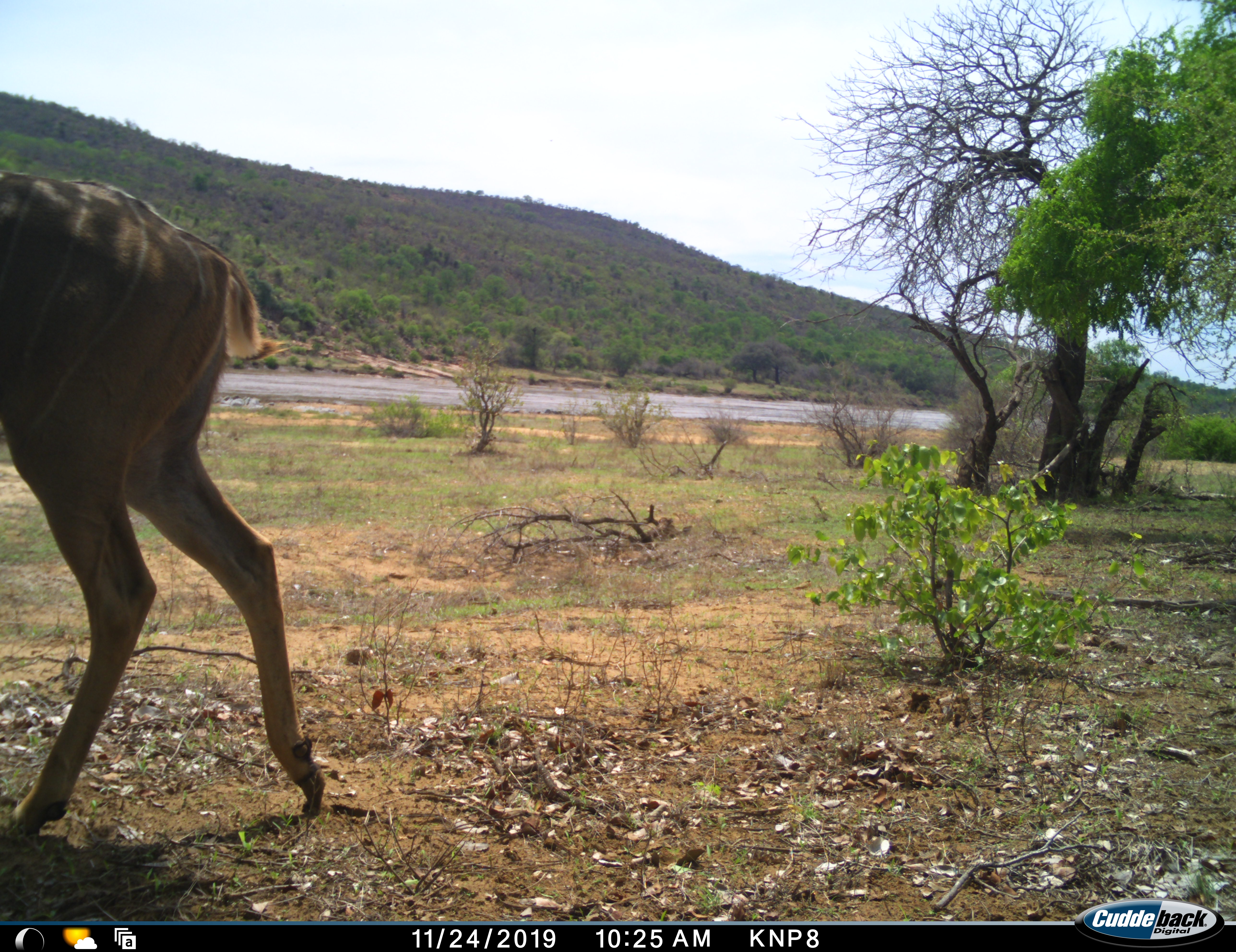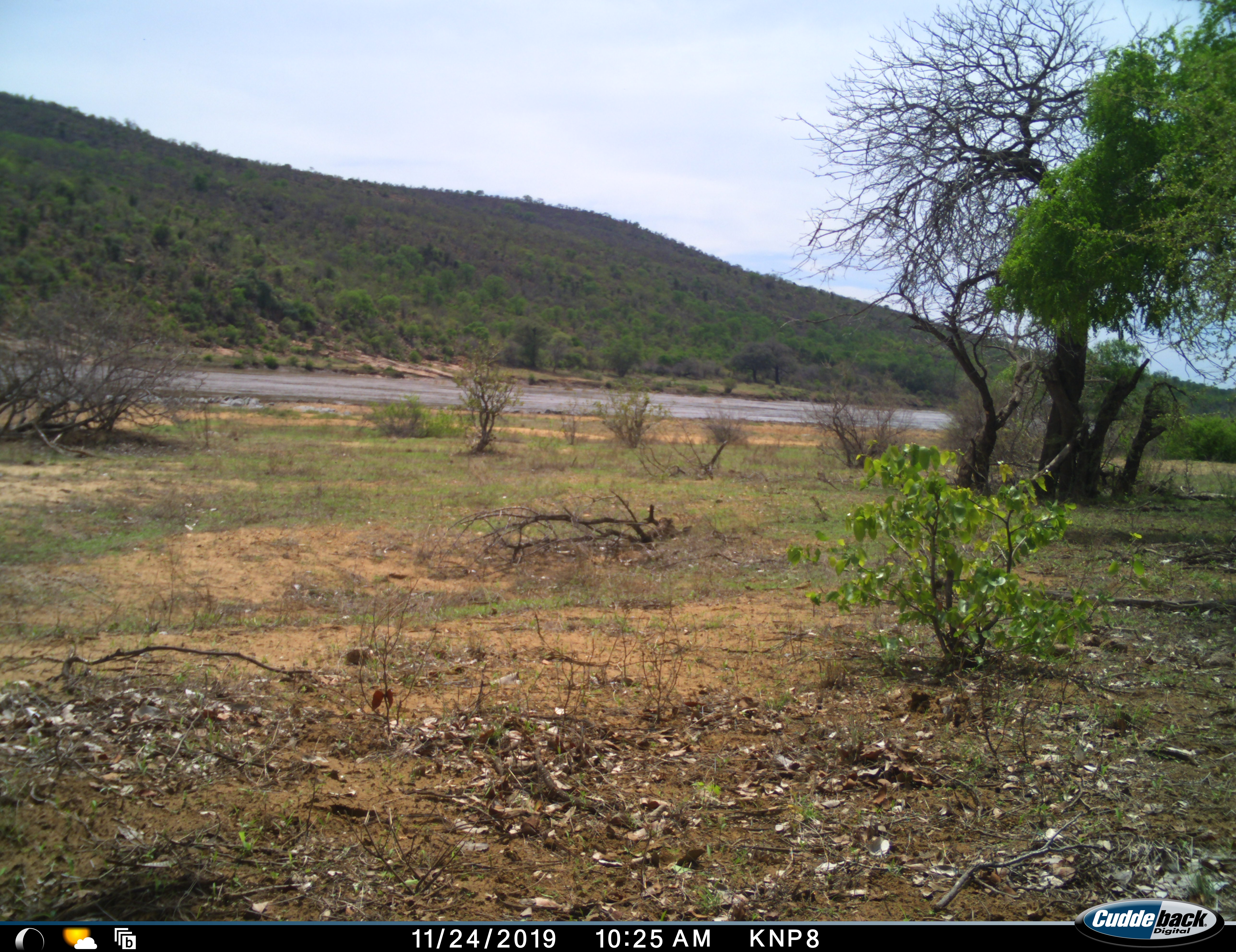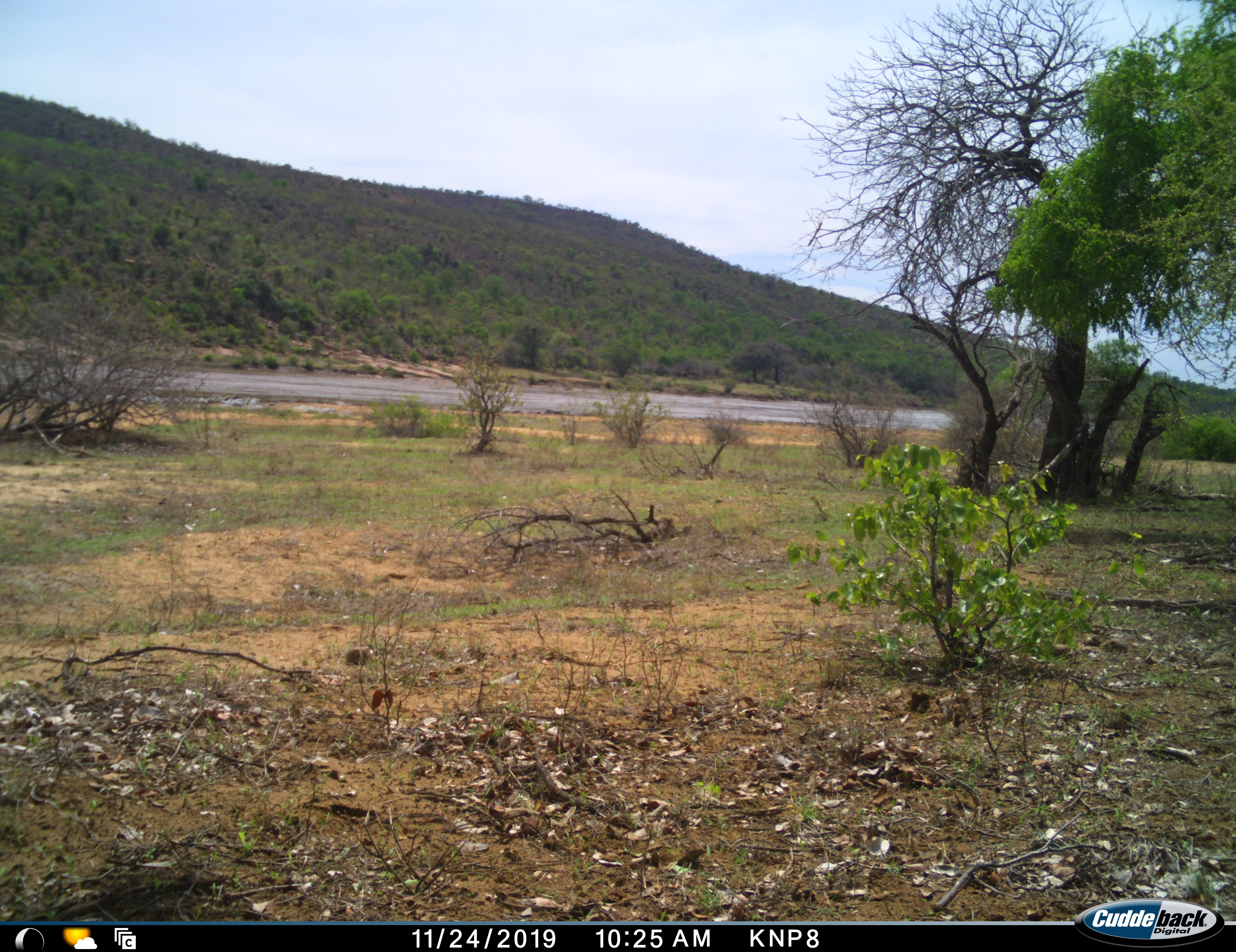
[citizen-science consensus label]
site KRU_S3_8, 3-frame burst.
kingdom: Animalia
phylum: Chordata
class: Mammalia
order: Artiodactyla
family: Bovidae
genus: Tragelaphus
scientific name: Tragelaphus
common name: kudu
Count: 1.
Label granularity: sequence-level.